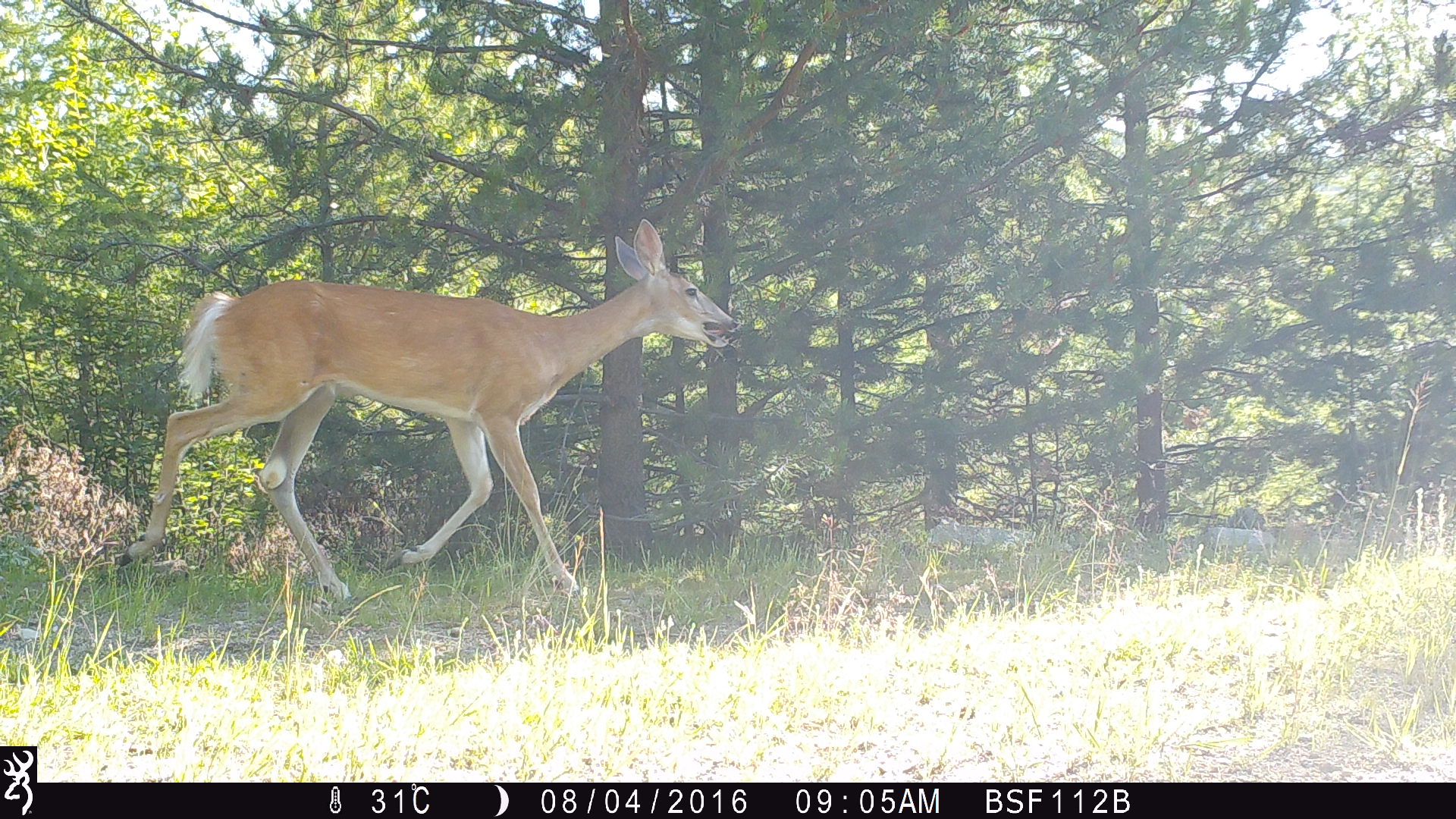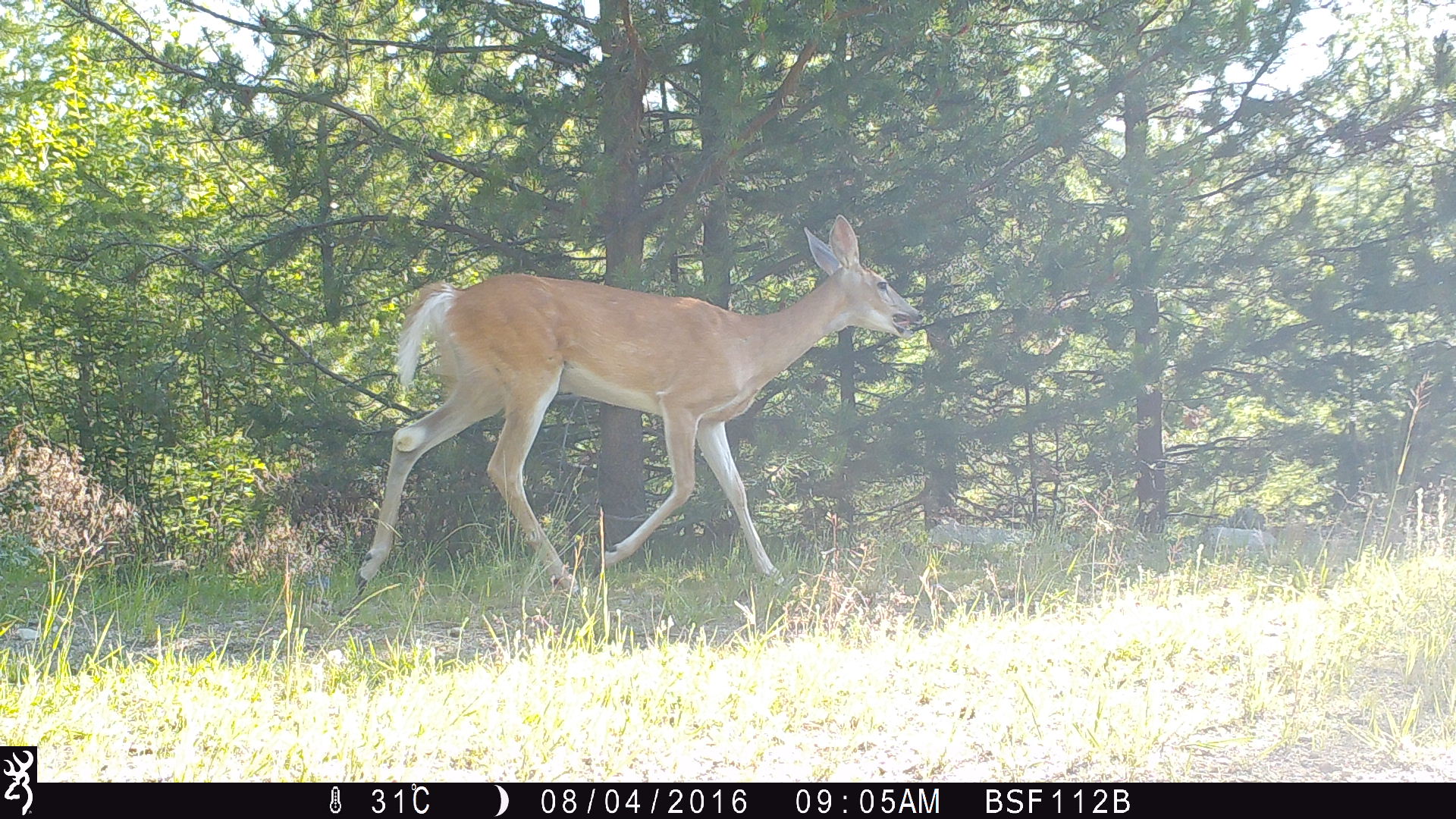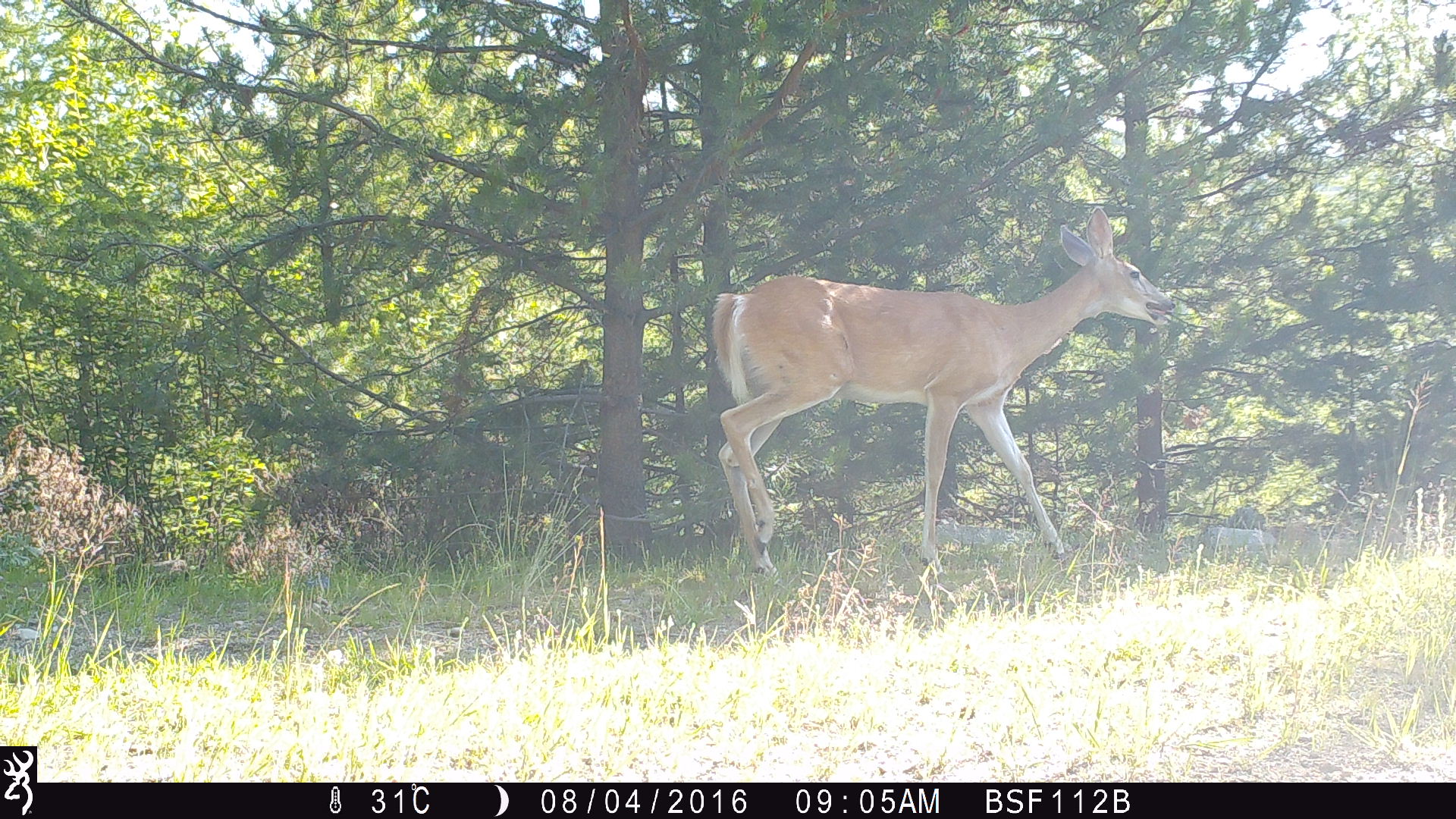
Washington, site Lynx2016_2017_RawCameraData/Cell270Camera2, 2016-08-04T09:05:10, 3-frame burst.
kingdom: Animalia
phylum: Chordata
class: Mammalia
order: Artiodactyla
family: Cervidae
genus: Odocoileus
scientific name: Odocoileus virginianus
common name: white-tailed deer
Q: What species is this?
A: Odocoileus virginianus (white-tailed deer).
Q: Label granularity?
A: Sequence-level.